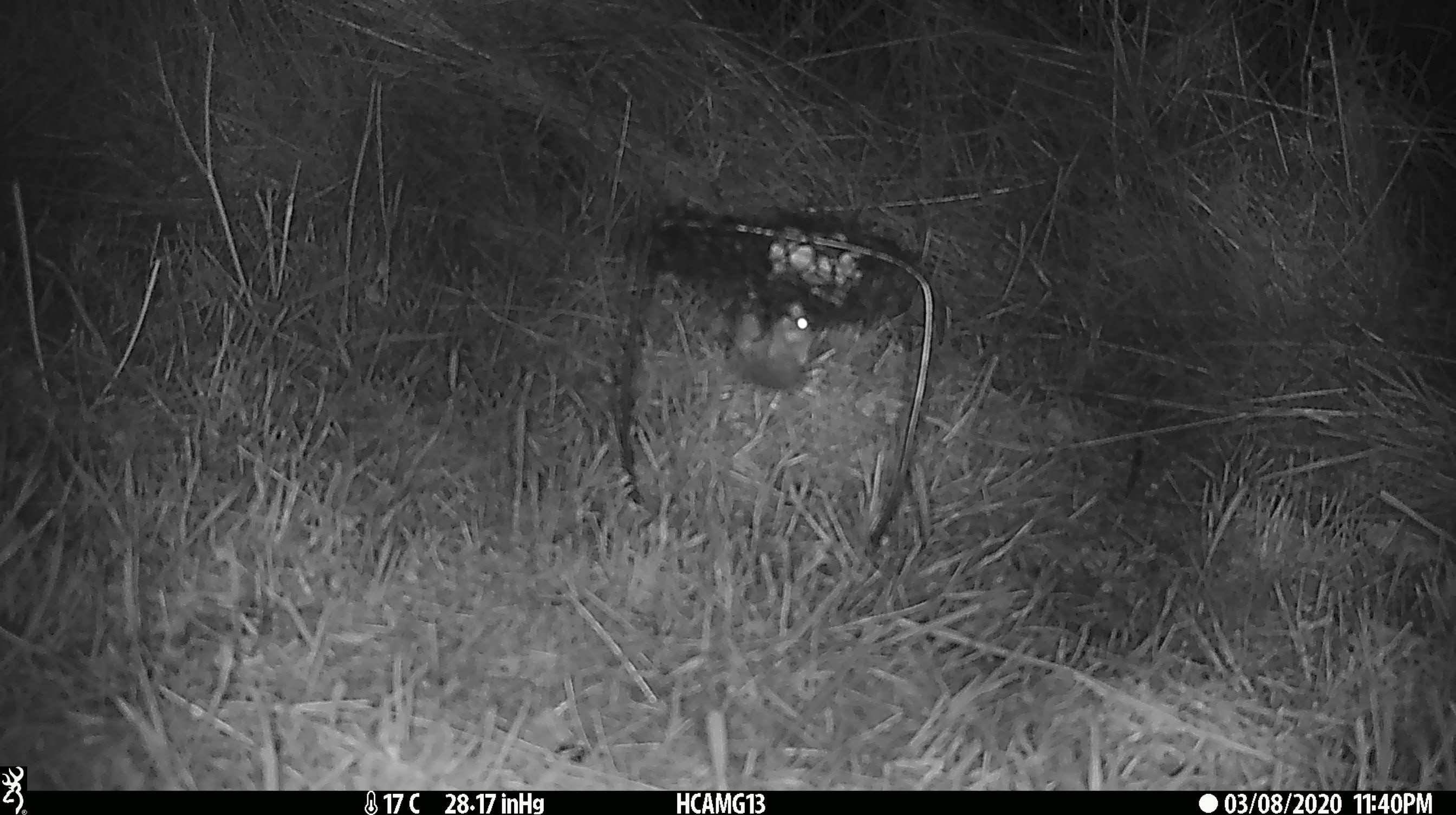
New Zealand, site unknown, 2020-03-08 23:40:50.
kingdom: Animalia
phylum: Chordata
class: Mammalia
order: Rodentia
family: Muridae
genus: Mus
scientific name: Mus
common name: mouse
Mouse (Mus).